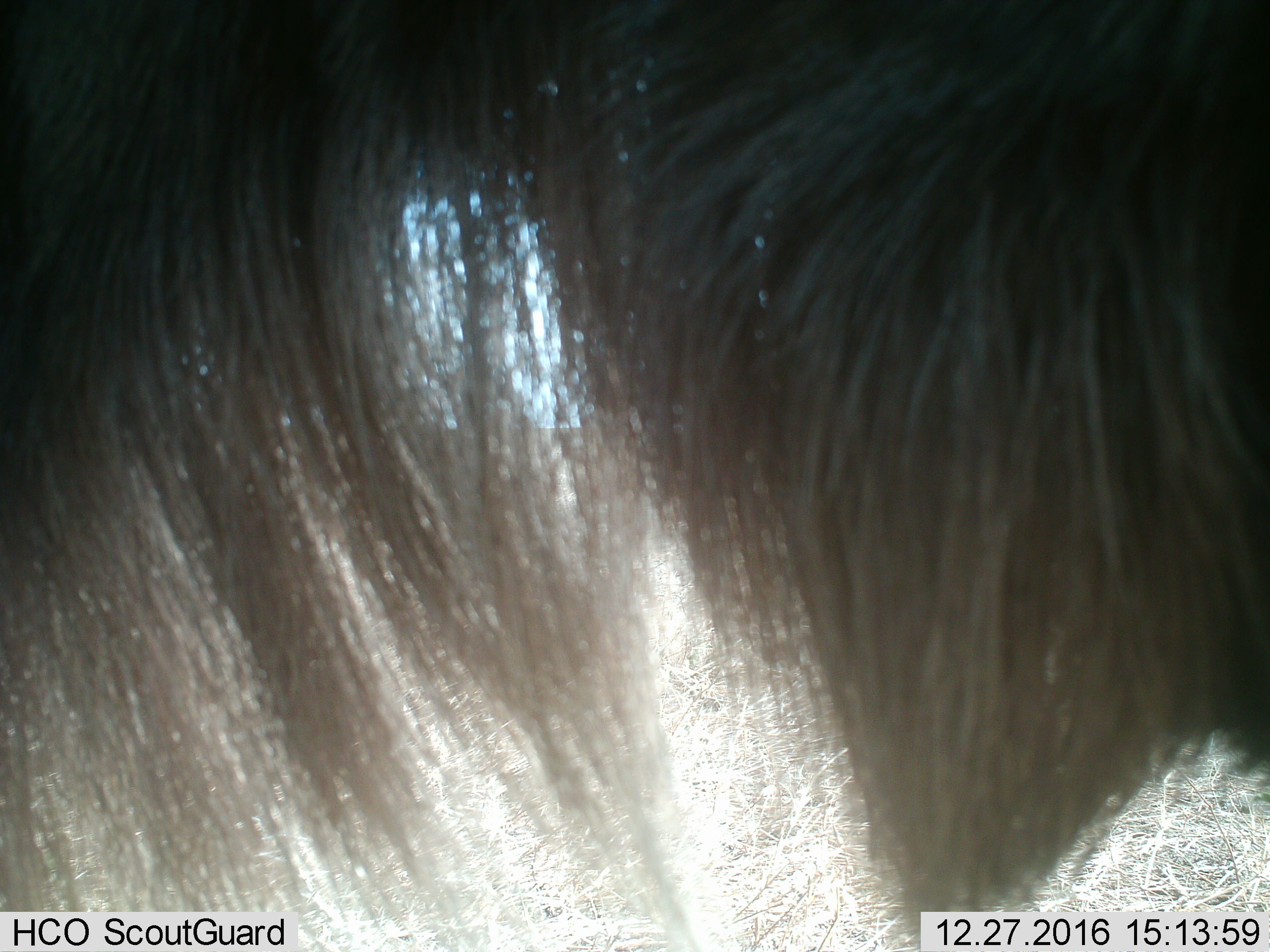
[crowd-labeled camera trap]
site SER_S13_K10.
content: unidentified animal